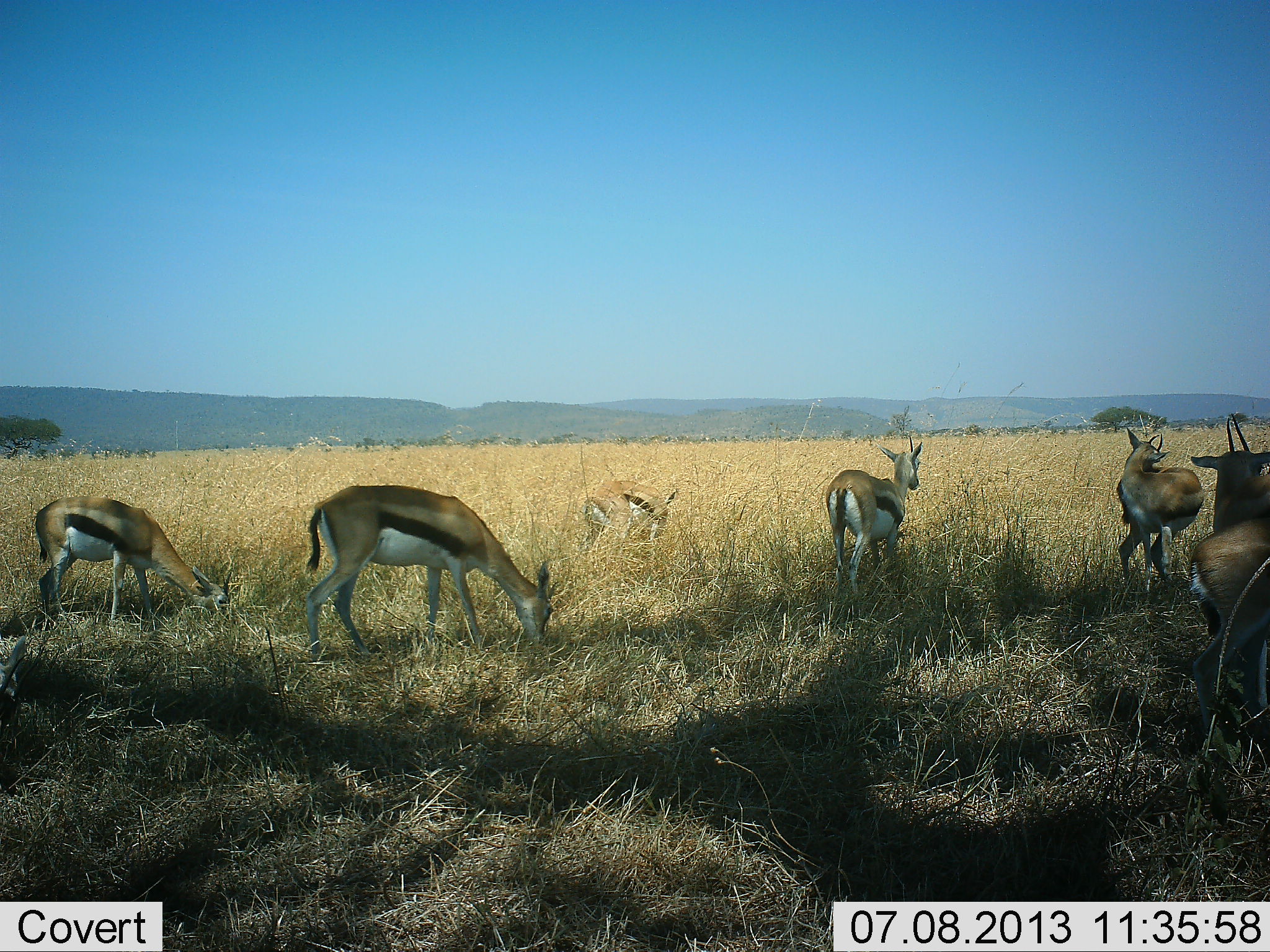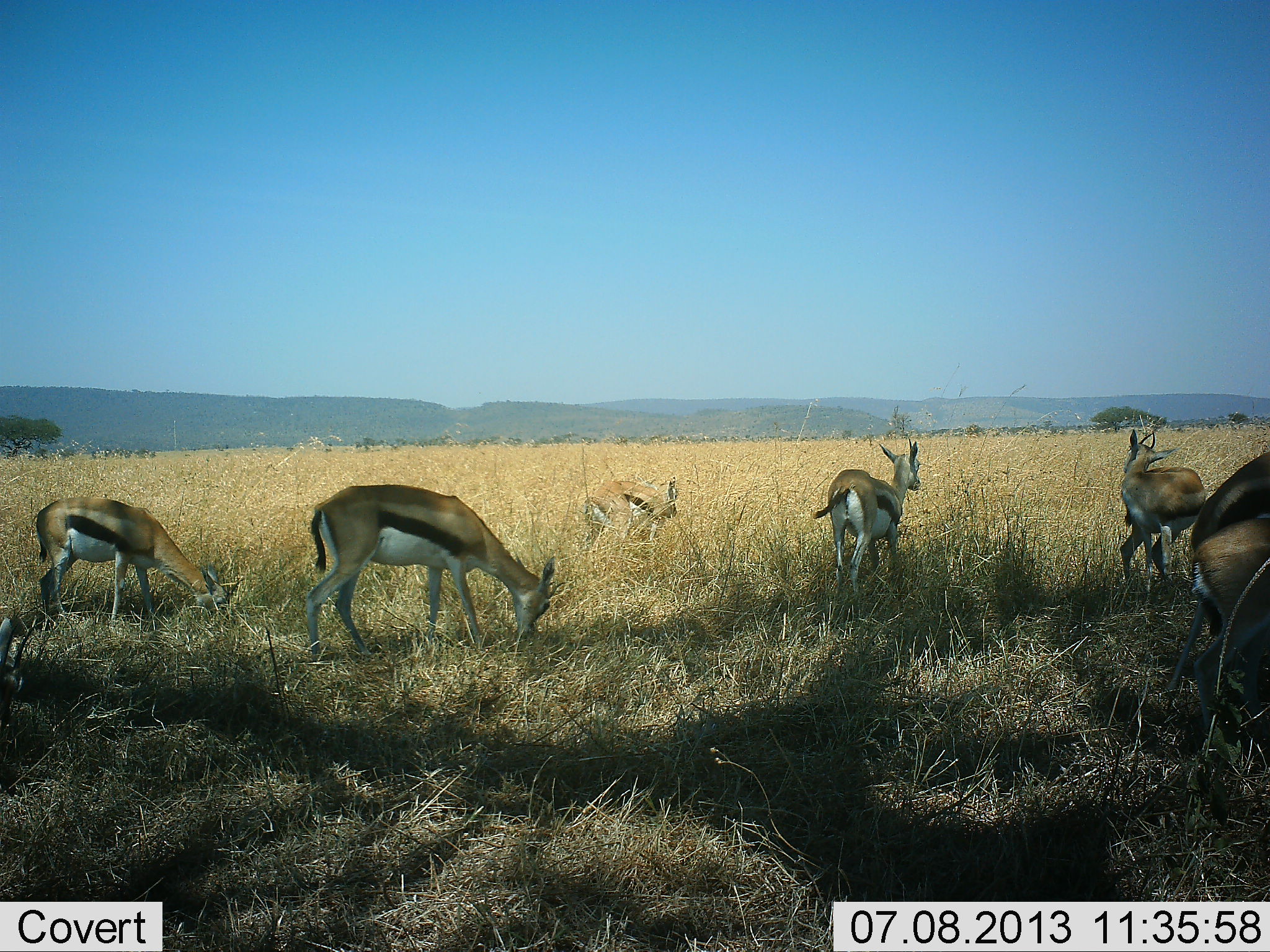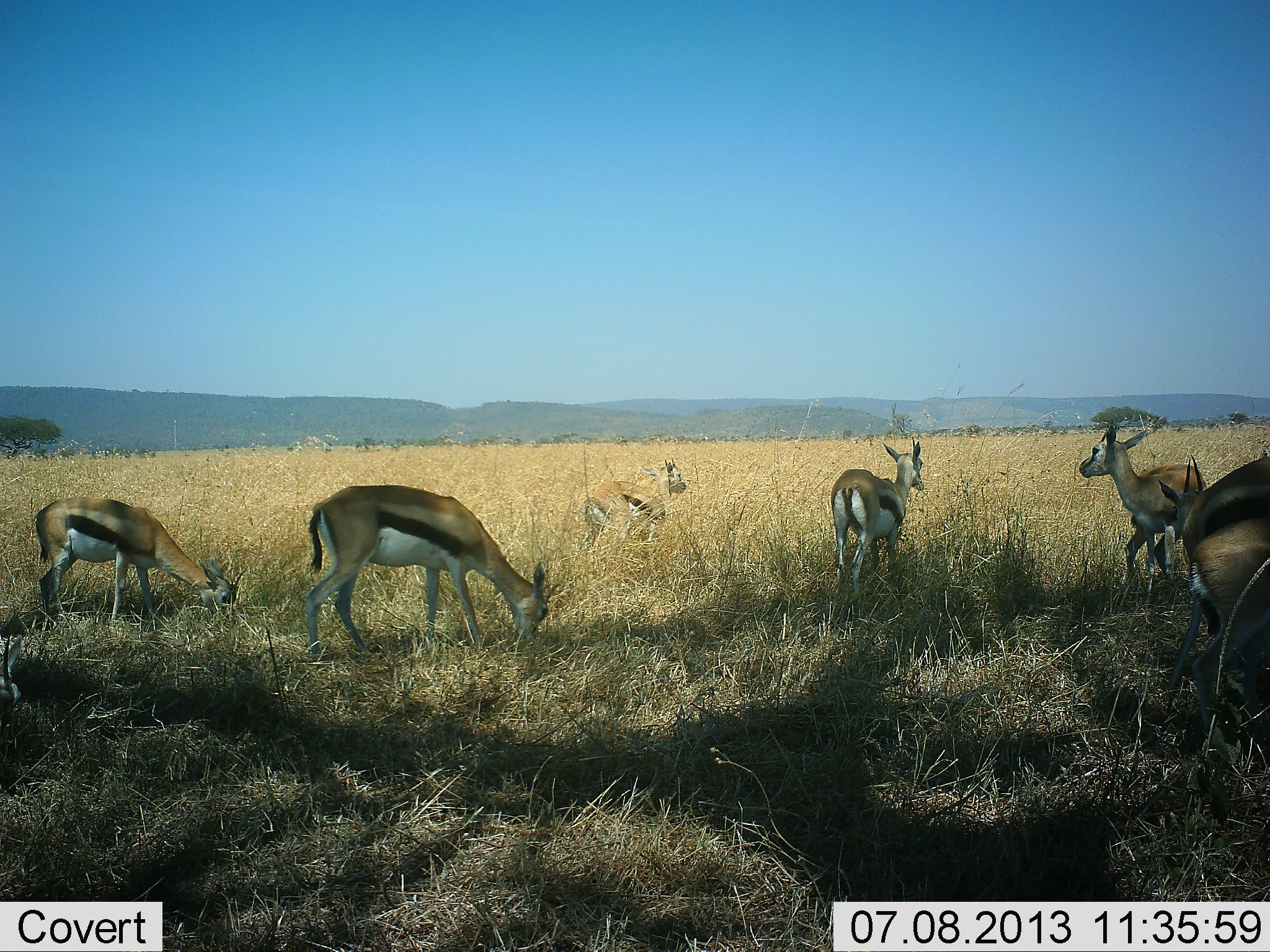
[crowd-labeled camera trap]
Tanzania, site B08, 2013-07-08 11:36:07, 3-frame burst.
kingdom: Animalia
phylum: Chordata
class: Mammalia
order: Artiodactyla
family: Bovidae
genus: Eudorcas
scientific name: Eudorcas thomsonii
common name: thomson's gazelle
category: gazellethomsons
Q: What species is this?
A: Gazellethomsons (thomson's gazelle) (Eudorcas thomsonii).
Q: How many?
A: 7.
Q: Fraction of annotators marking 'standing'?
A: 68%.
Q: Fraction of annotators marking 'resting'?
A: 12%.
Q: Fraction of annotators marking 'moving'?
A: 32%.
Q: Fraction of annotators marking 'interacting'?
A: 0%.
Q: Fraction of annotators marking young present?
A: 0%.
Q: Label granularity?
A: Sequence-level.